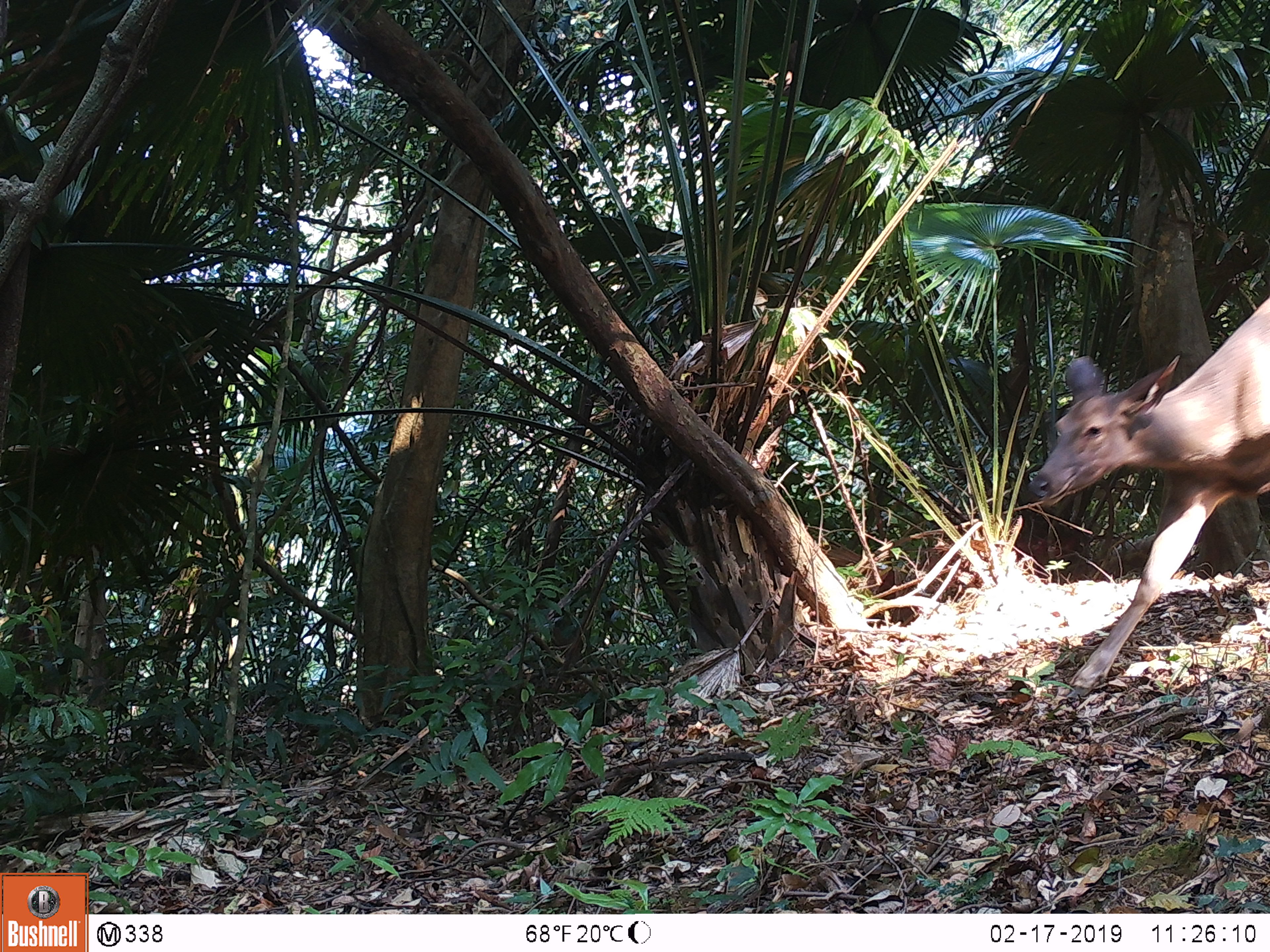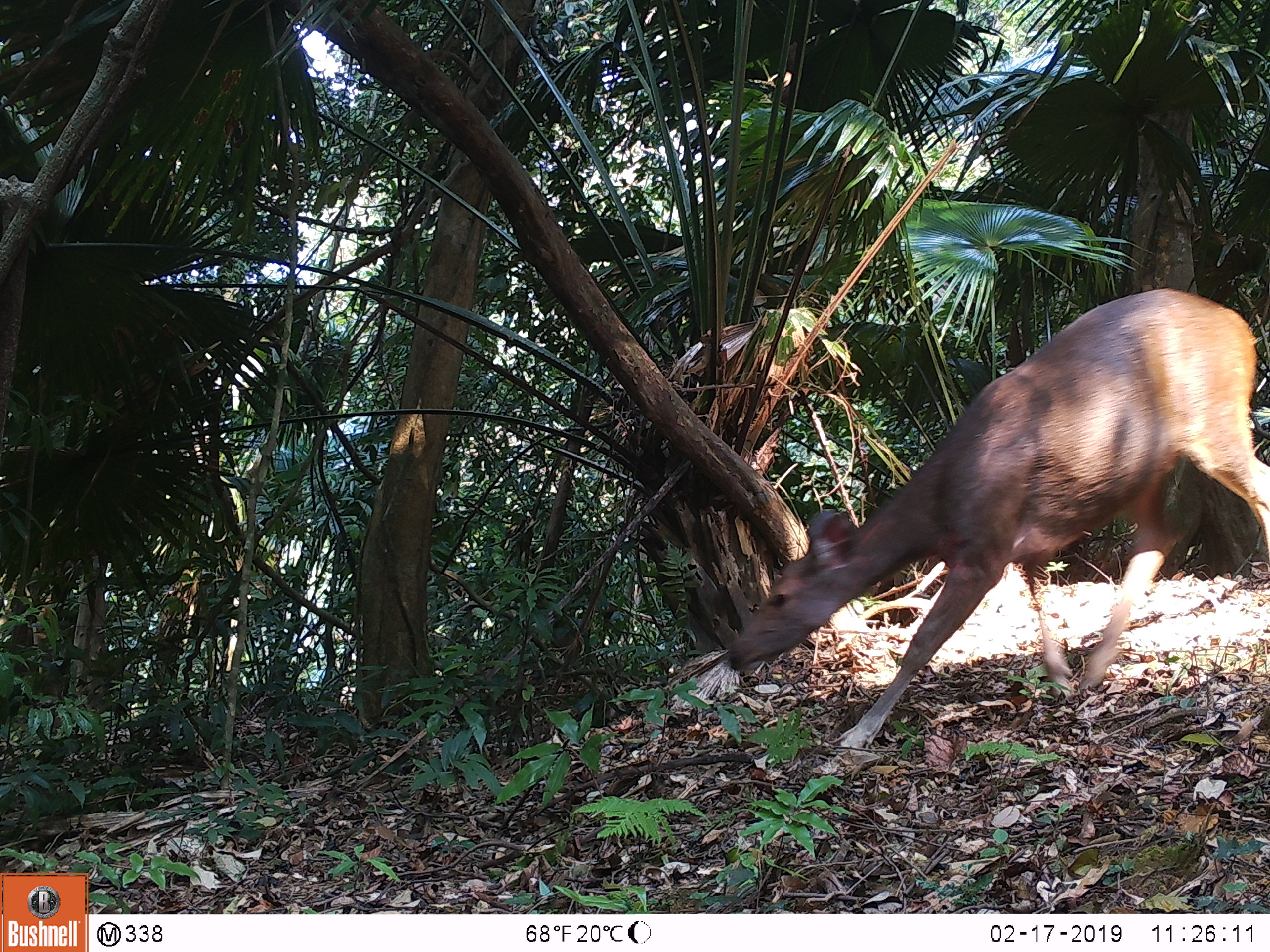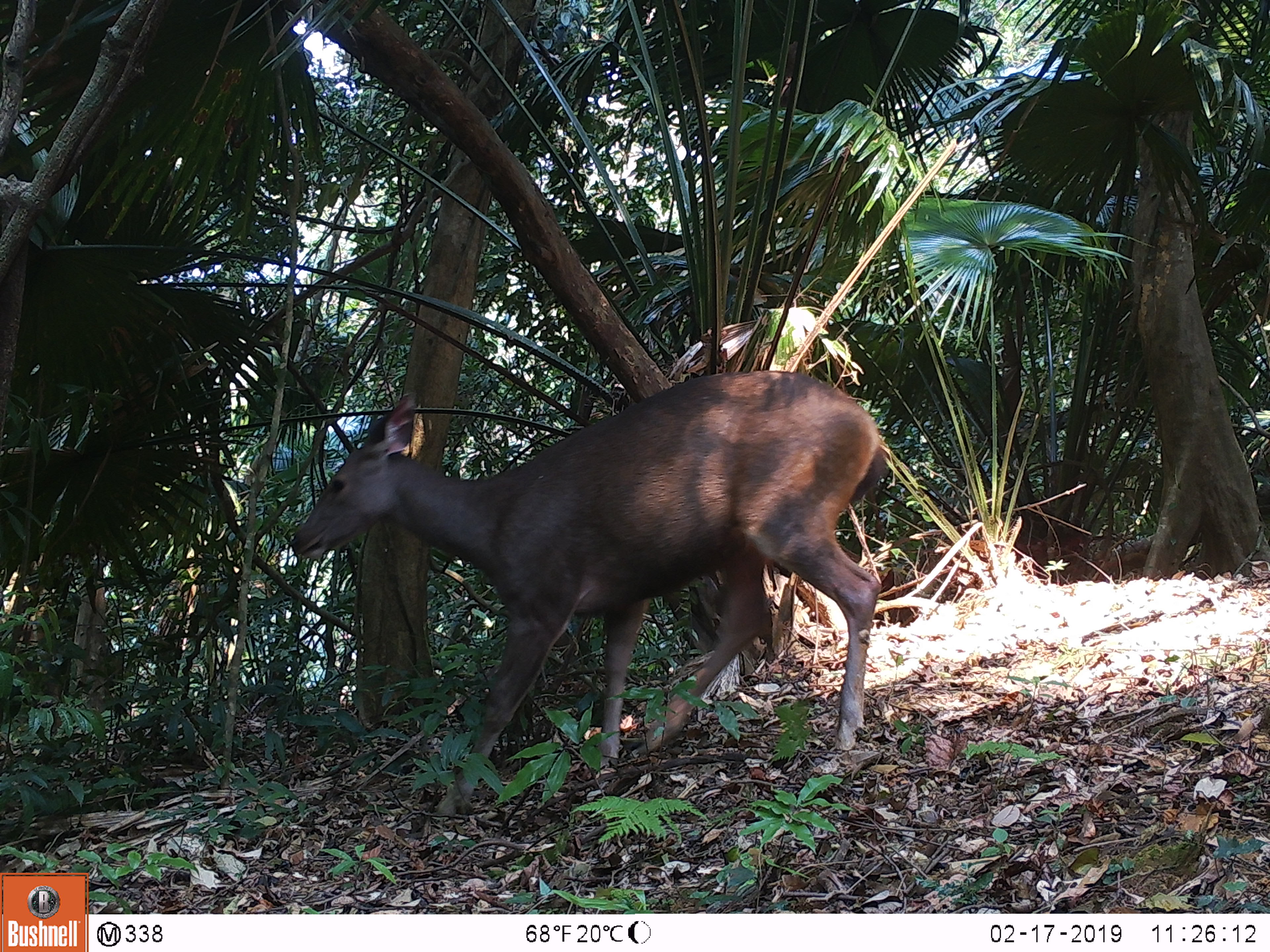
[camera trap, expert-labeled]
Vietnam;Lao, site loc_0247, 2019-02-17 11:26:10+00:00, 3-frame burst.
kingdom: Animalia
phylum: Chordata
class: Mammalia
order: Artiodactyla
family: Cervidae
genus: Rusa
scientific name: Rusa unicolor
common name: sambar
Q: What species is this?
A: Sambar (Rusa unicolor).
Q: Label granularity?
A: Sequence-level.